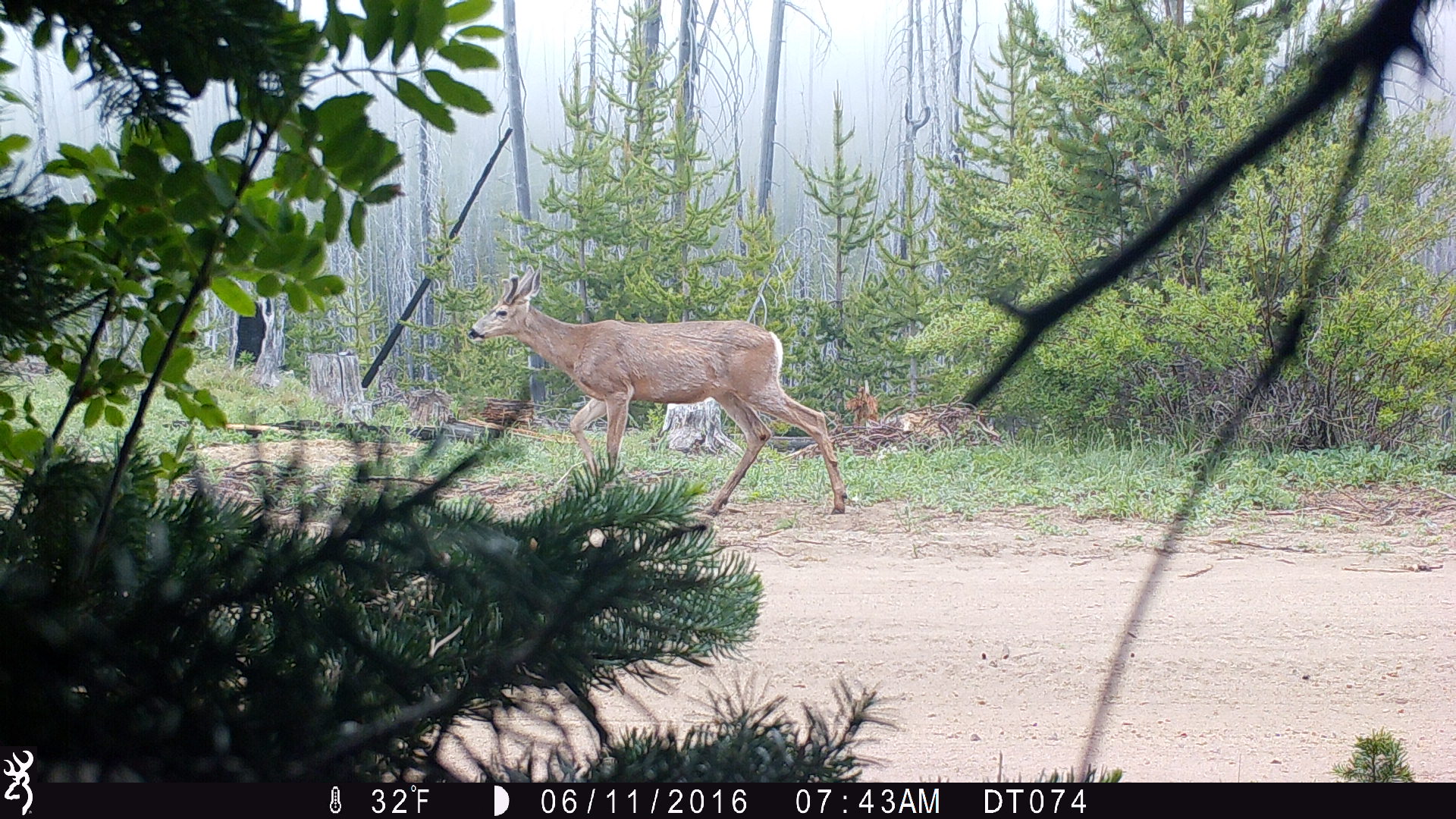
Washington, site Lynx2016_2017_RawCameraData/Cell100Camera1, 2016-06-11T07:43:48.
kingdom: Animalia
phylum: Chordata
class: Mammalia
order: Artiodactyla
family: Cervidae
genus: Odocoileus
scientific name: Odocoileus hemionus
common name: mule deer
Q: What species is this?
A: Odocoileus hemionus (mule deer).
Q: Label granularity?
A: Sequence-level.